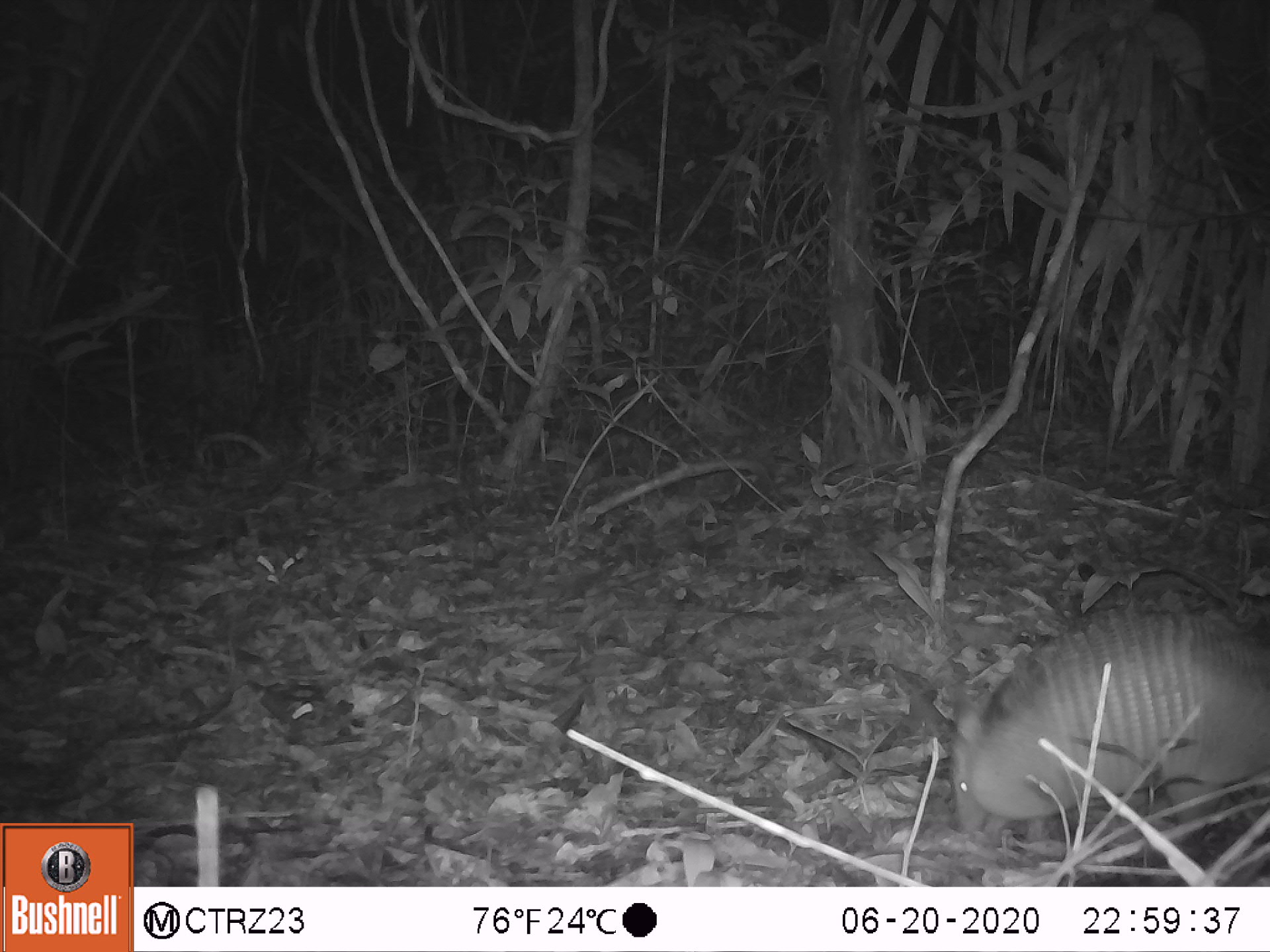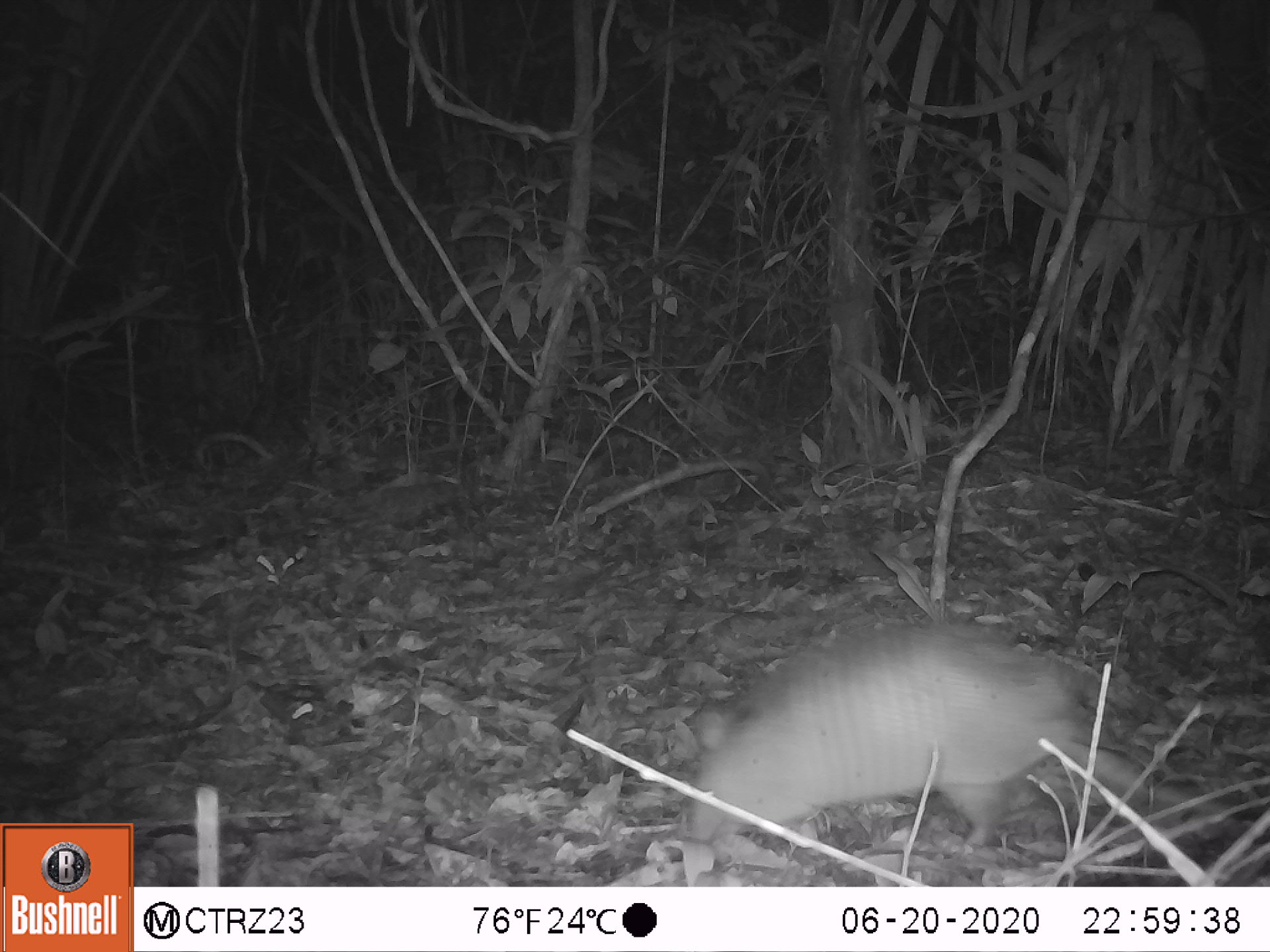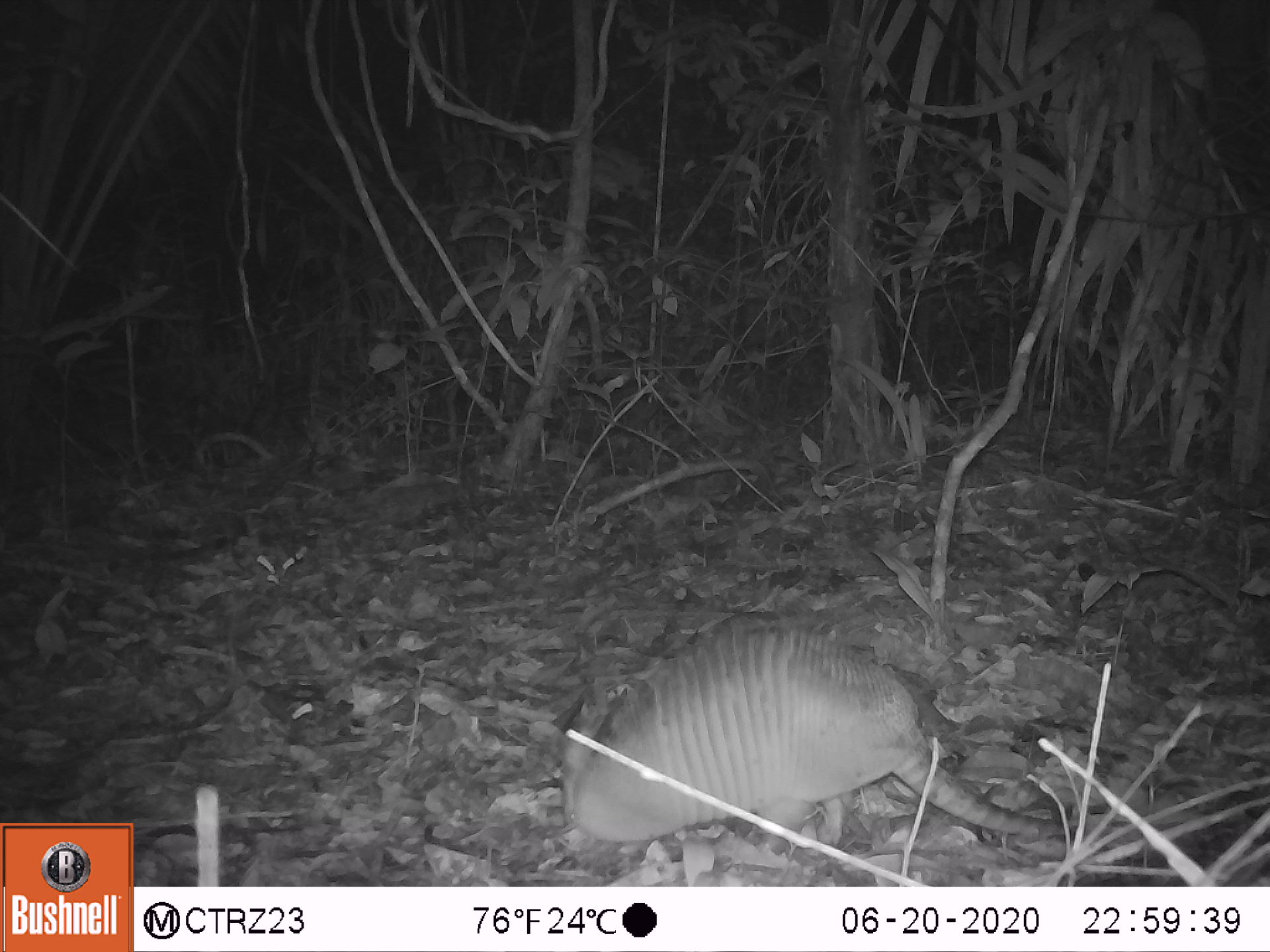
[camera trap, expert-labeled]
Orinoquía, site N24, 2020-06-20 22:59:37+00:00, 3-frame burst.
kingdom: Animalia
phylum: Chordata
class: Mammalia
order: Cingulata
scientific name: Cingulata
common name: armadillo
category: unknown armadillo